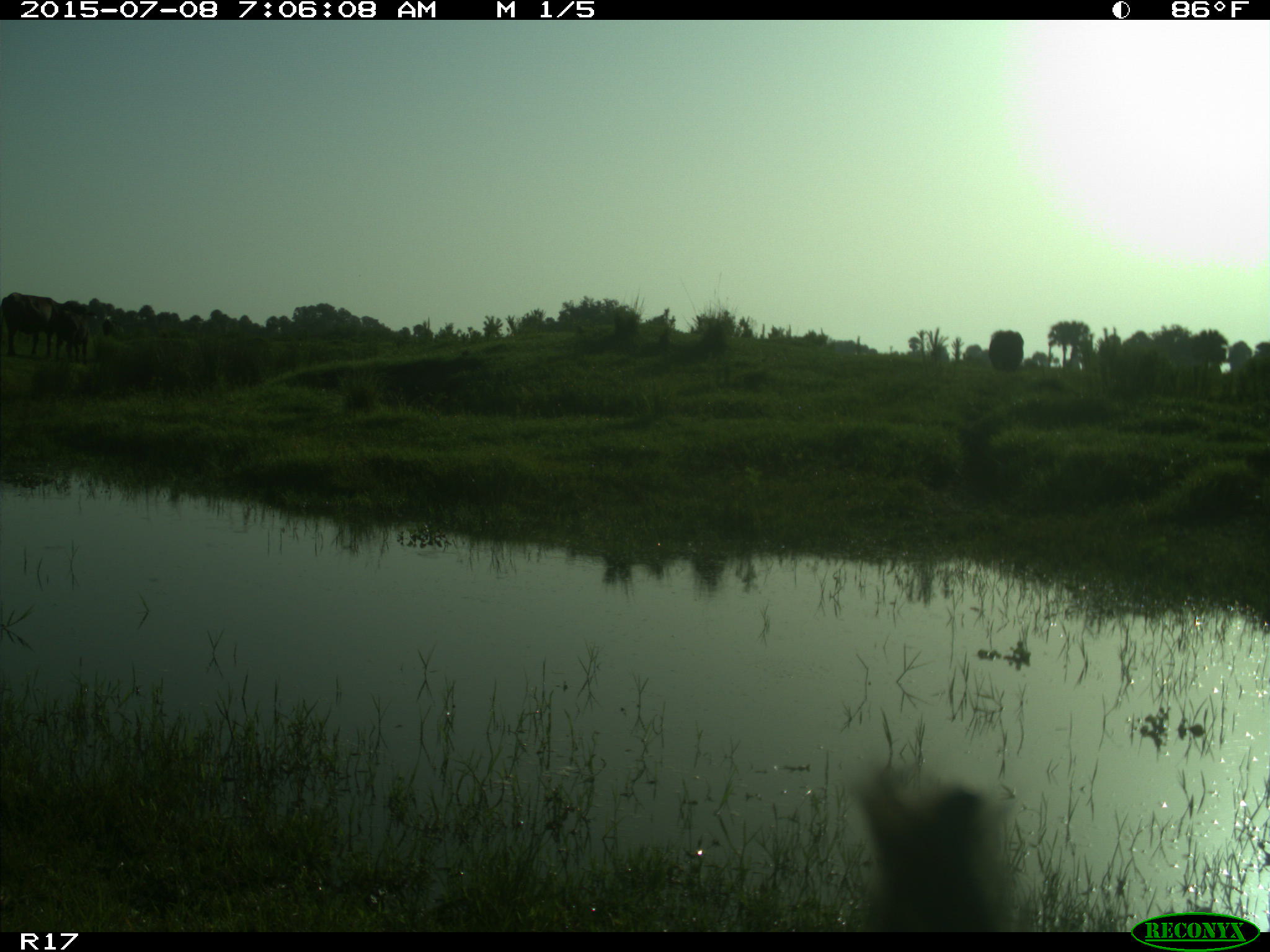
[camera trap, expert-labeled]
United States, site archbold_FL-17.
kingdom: Animalia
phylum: Chordata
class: Mammalia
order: Artiodactyla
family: Bovidae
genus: Bos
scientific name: Bos taurus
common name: domestic cow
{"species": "Bos taurus (domestic cow)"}